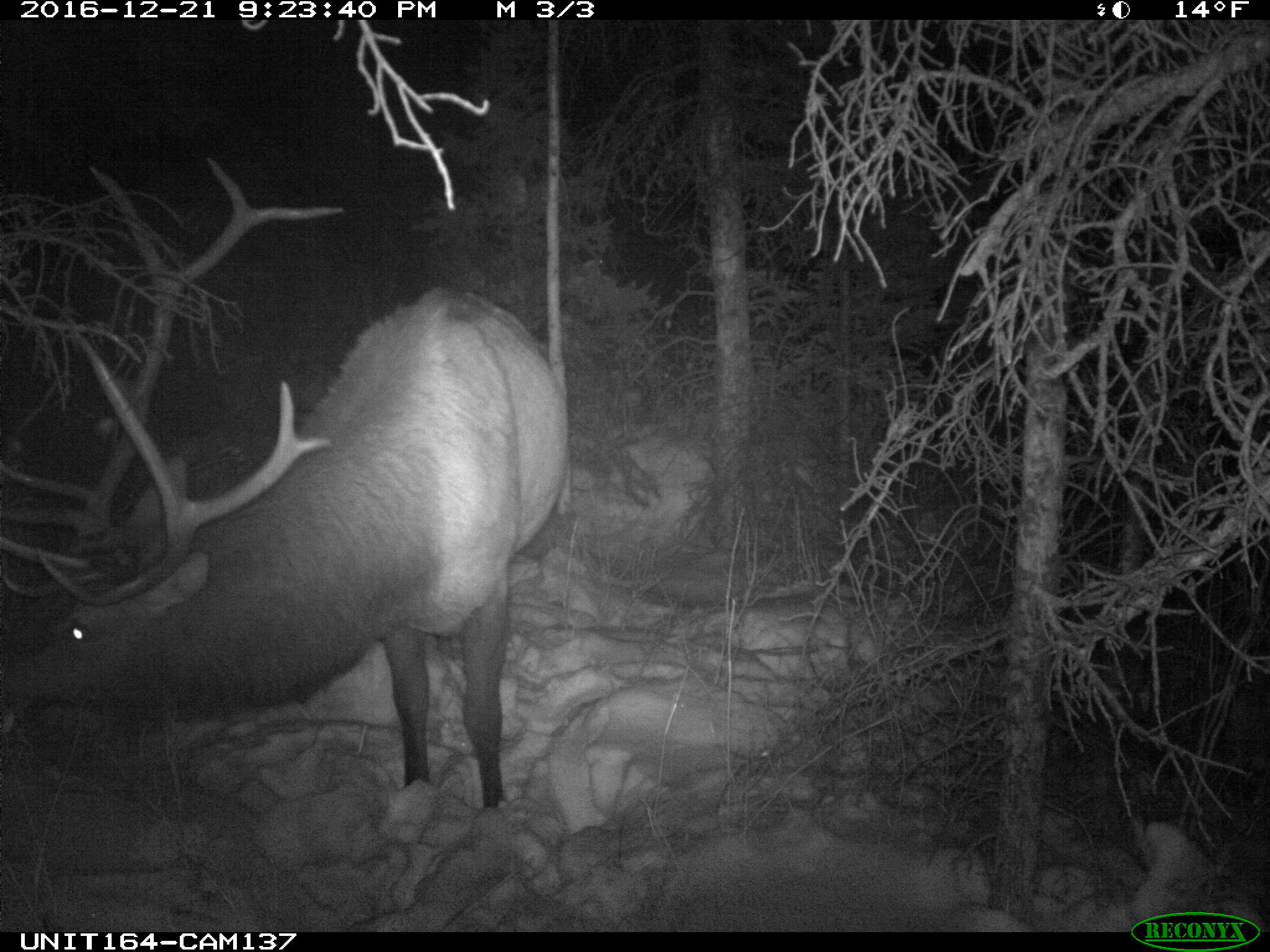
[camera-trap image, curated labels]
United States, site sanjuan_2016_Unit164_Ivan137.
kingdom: Animalia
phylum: Chordata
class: Mammalia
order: Artiodactyla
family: Cervidae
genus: Cervus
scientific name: Cervus elaphus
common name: red deer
Cervus elaphus (red deer).